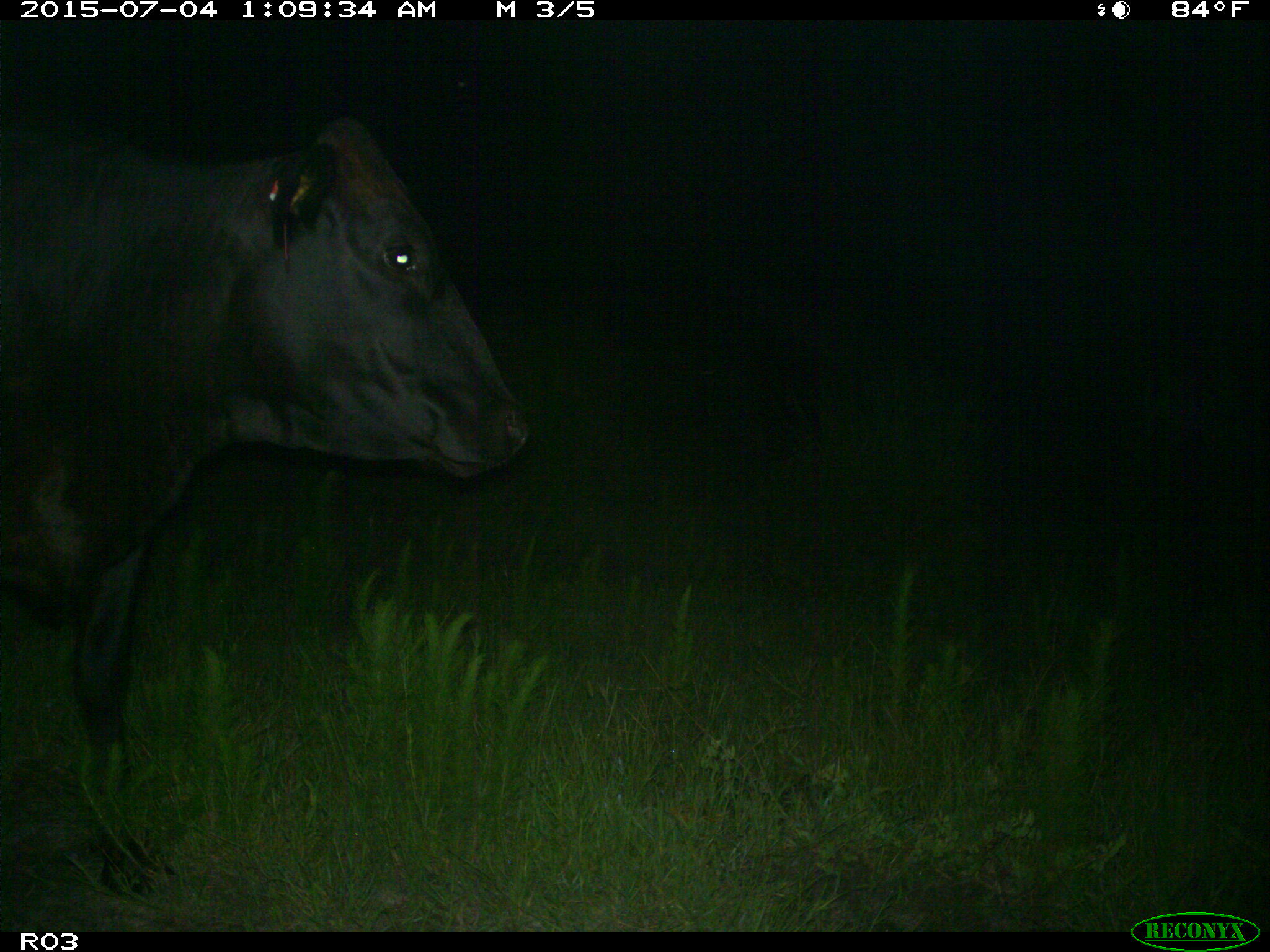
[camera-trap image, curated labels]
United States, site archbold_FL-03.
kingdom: Animalia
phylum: Chordata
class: Mammalia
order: Artiodactyla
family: Bovidae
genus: Bos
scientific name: Bos taurus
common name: domestic cow